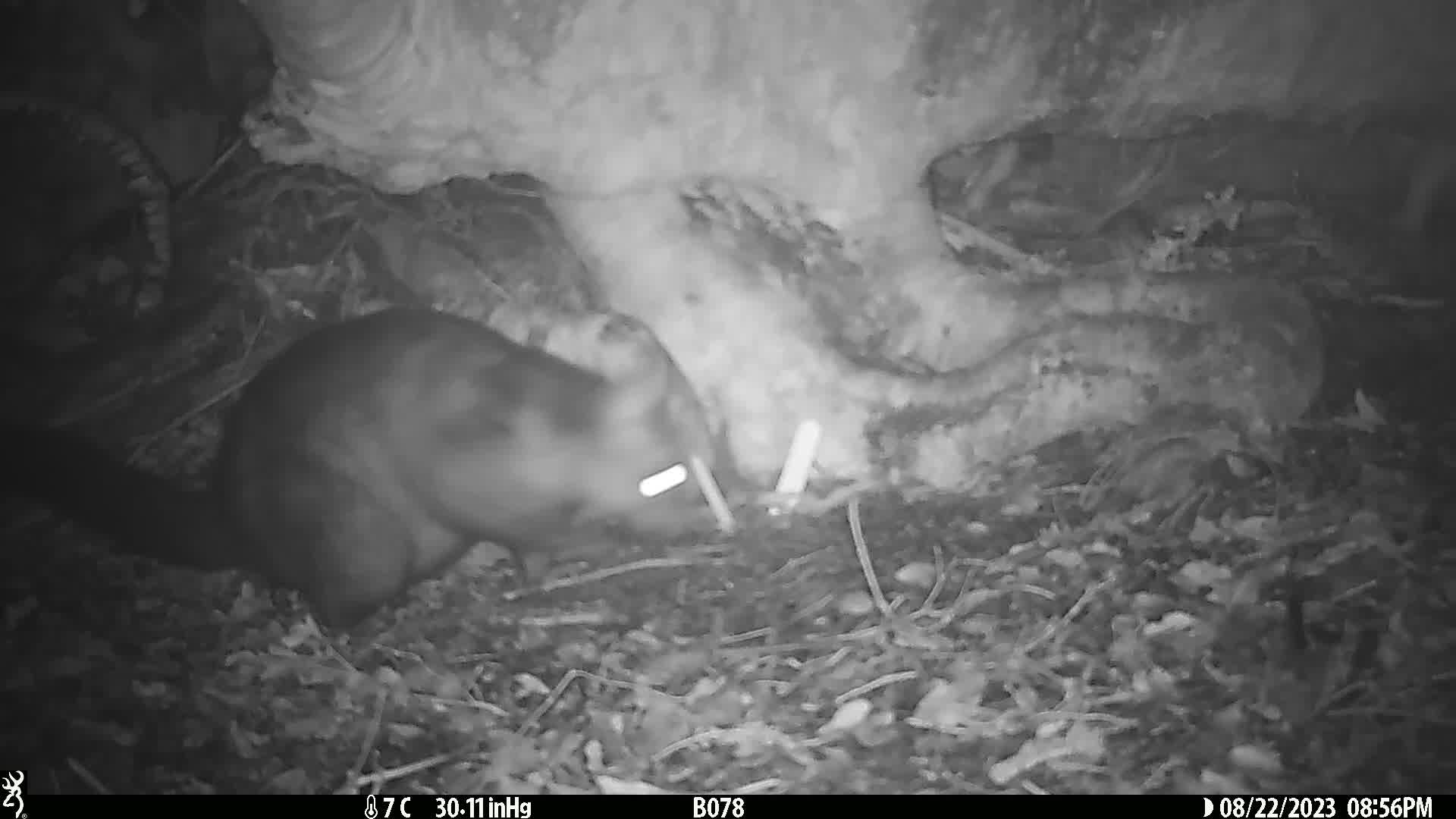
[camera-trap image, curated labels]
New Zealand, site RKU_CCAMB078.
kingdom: Animalia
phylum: Chordata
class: Mammalia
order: Diprotodontia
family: Phalangeridae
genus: Trichosurus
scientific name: Trichosurus vulpecula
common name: common brushtail possum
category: possum